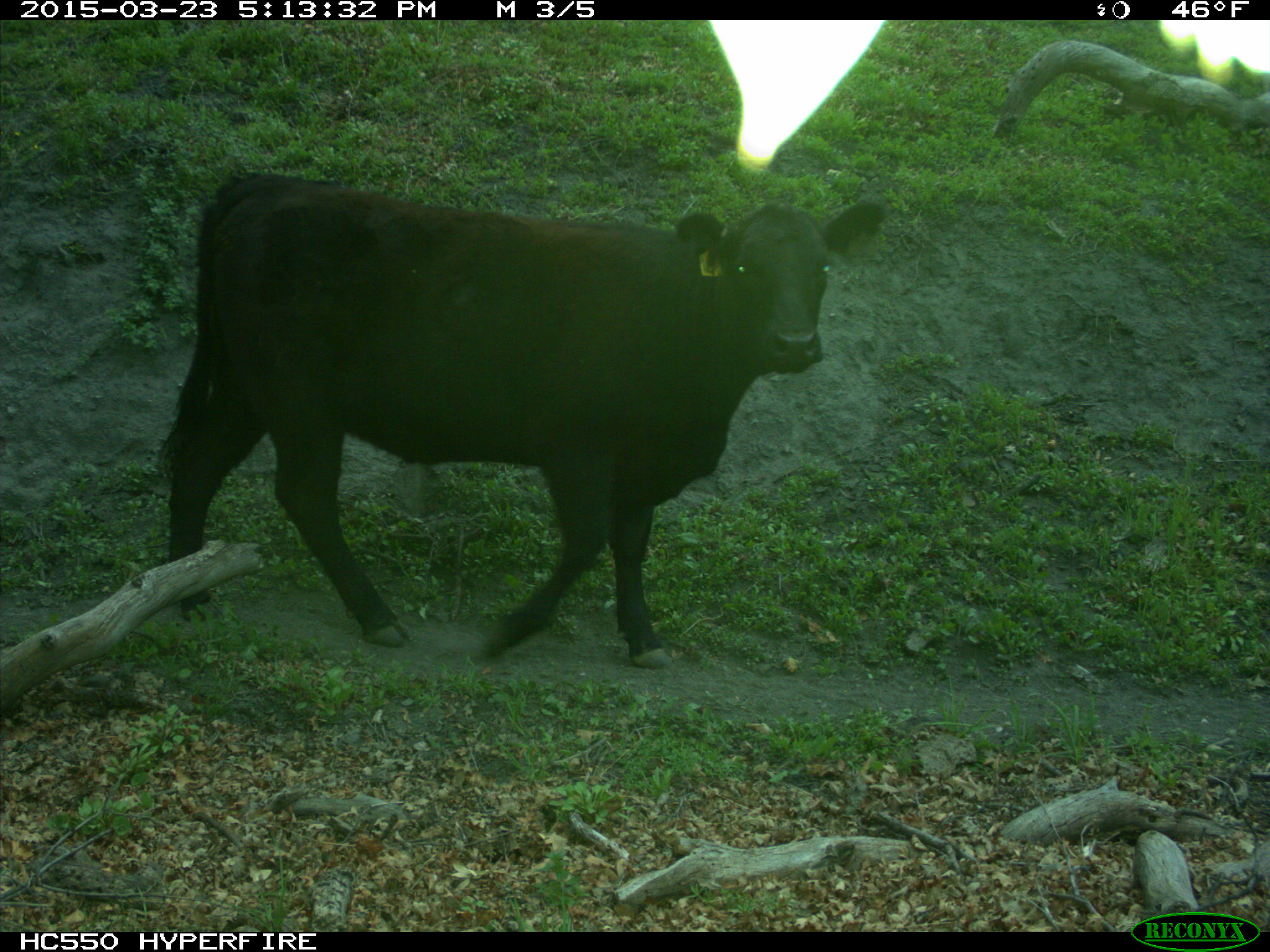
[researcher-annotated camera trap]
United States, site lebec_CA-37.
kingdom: Animalia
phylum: Chordata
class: Mammalia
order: Artiodactyla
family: Bovidae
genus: Bos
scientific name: Bos taurus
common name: domestic cow